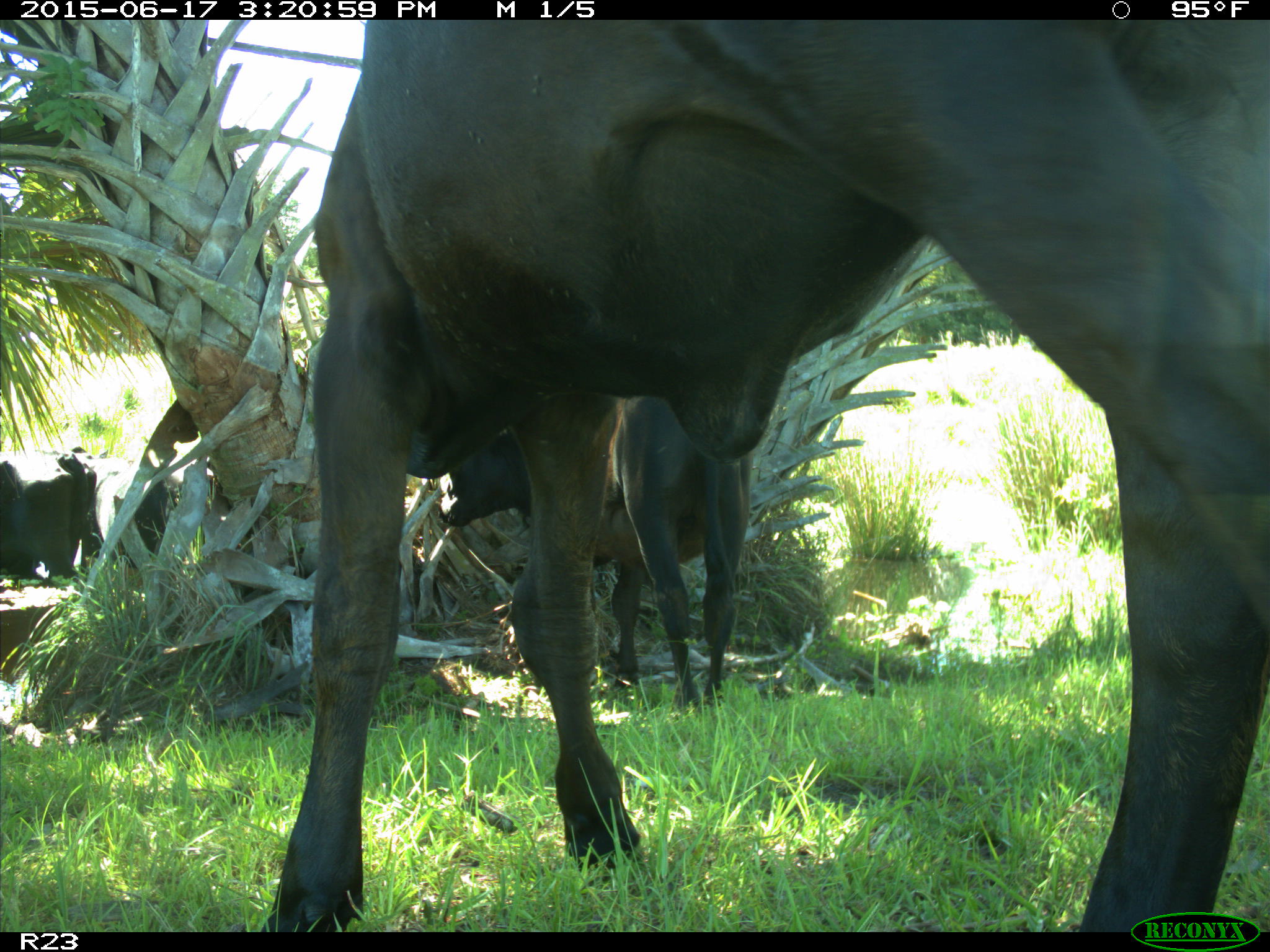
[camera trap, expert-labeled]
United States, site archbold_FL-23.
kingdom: Animalia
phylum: Chordata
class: Mammalia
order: Artiodactyla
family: Bovidae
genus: Bos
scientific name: Bos taurus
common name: domestic cow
Bos taurus (domestic cow).